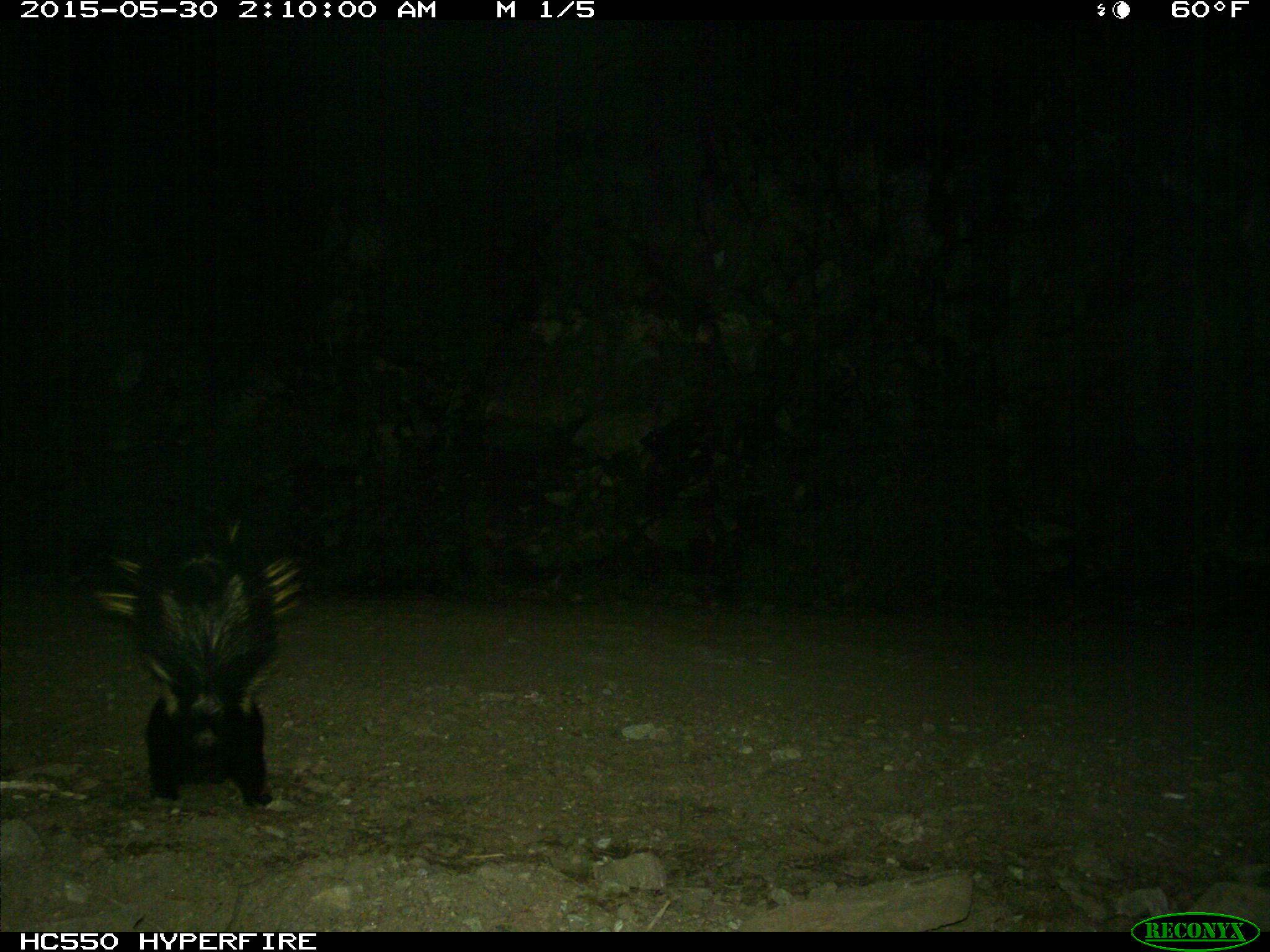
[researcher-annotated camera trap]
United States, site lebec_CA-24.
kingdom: Animalia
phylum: Chordata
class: Mammalia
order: Carnivora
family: Mephitidae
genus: Mephitis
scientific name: Mephitis mephitis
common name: striped skunk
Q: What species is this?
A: Mephitis mephitis (striped skunk).